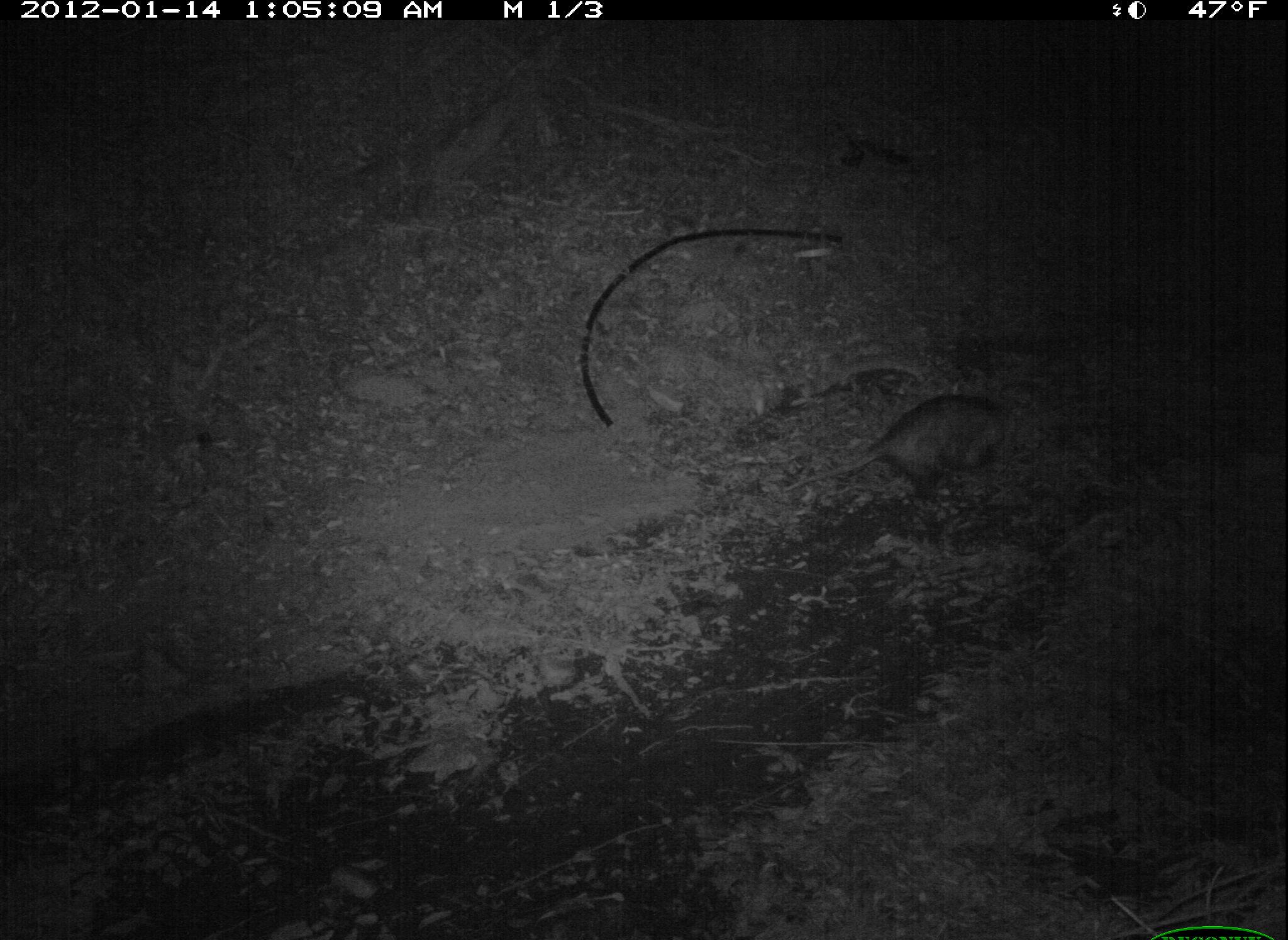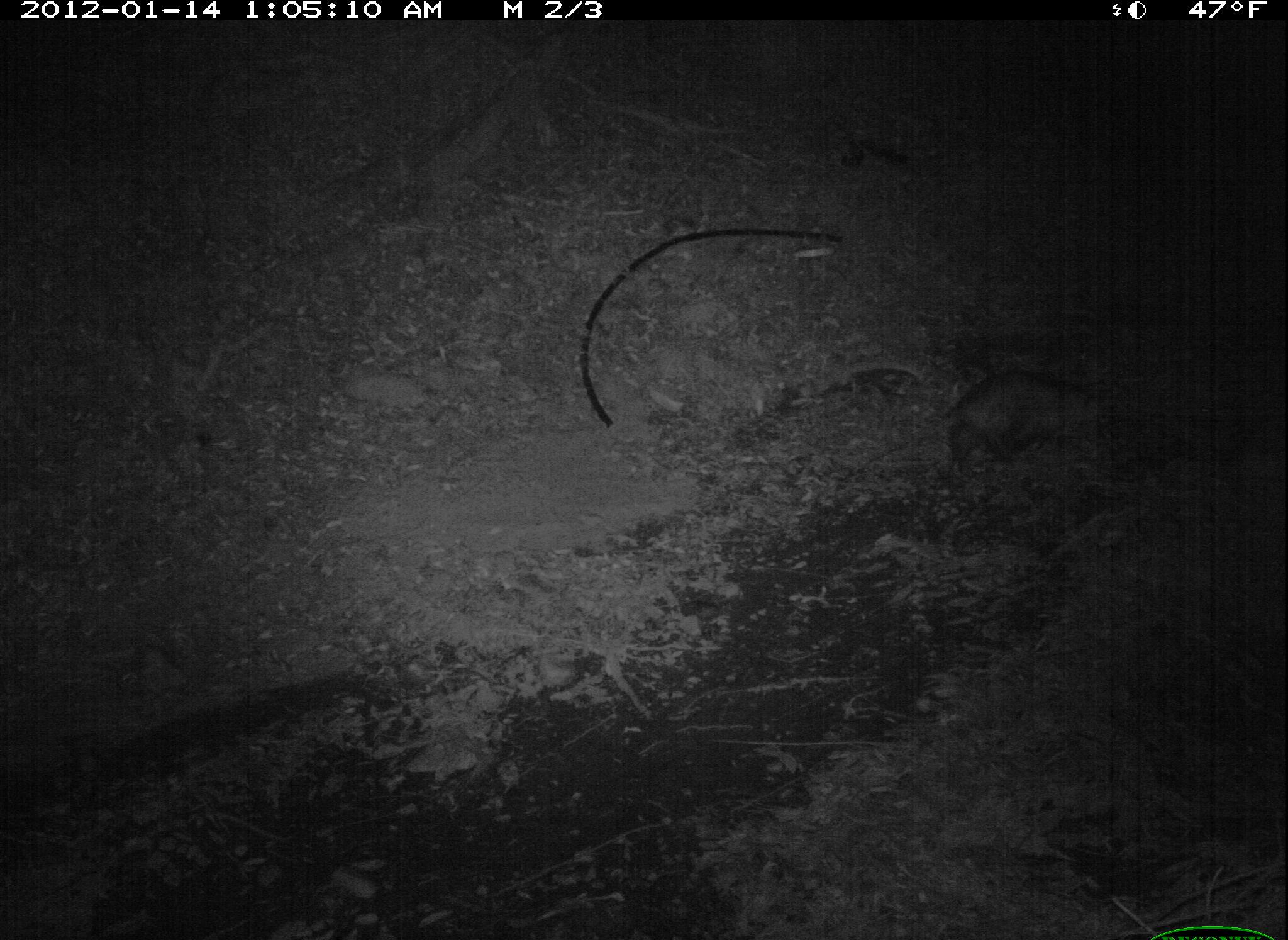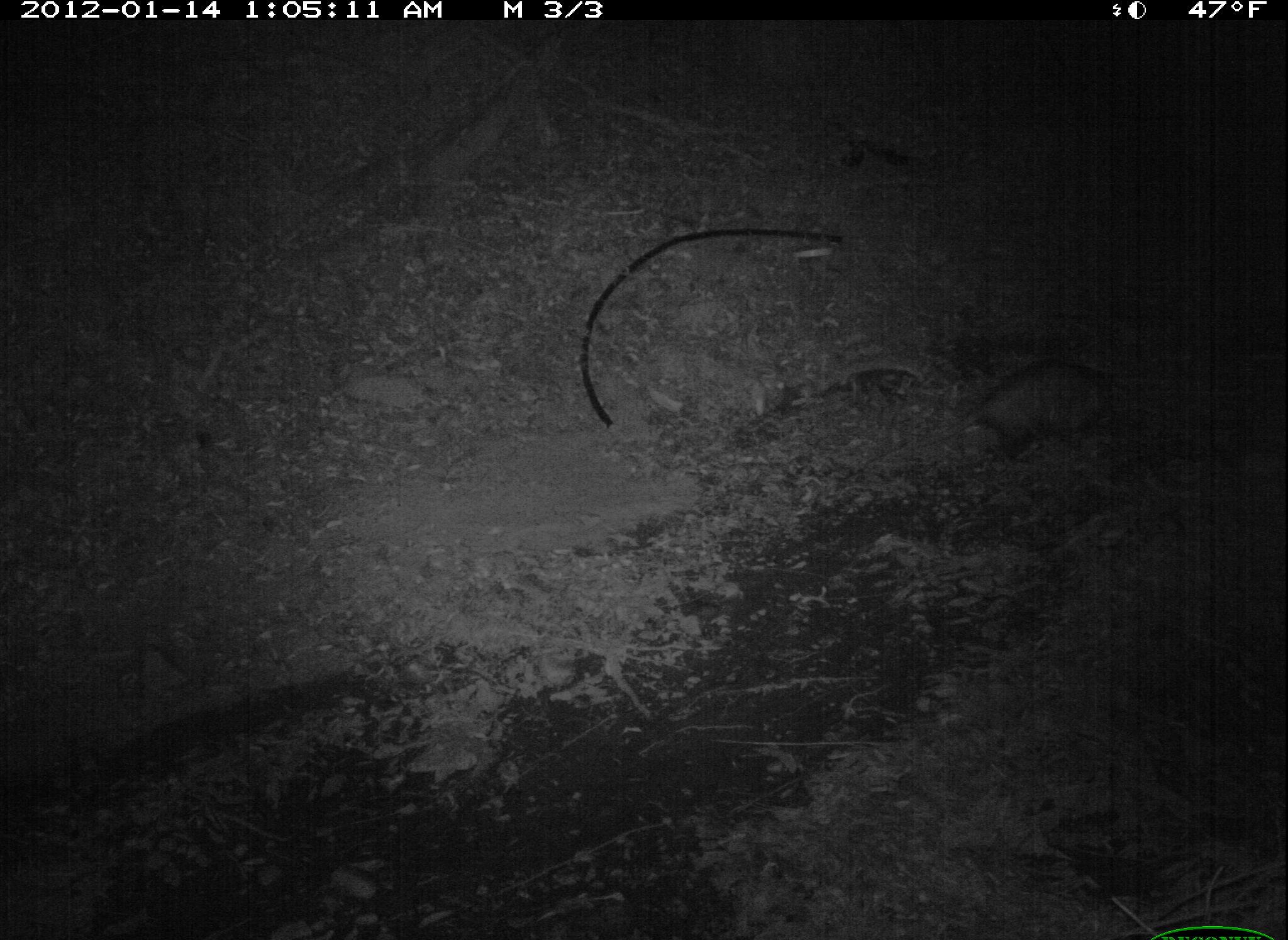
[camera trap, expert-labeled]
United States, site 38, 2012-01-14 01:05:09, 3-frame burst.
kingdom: Animalia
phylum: Chordata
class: Mammalia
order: Didelphimorphia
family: Didelphidae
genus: Didelphis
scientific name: Didelphis virginiana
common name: virginia opossum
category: opossum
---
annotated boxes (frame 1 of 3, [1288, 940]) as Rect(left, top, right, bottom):
opossum: Rect(766, 383, 1030, 517)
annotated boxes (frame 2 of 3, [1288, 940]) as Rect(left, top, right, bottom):
opossum: Rect(892, 350, 1108, 482)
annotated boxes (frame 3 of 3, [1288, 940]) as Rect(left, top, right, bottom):
opossum: Rect(932, 351, 1180, 474)